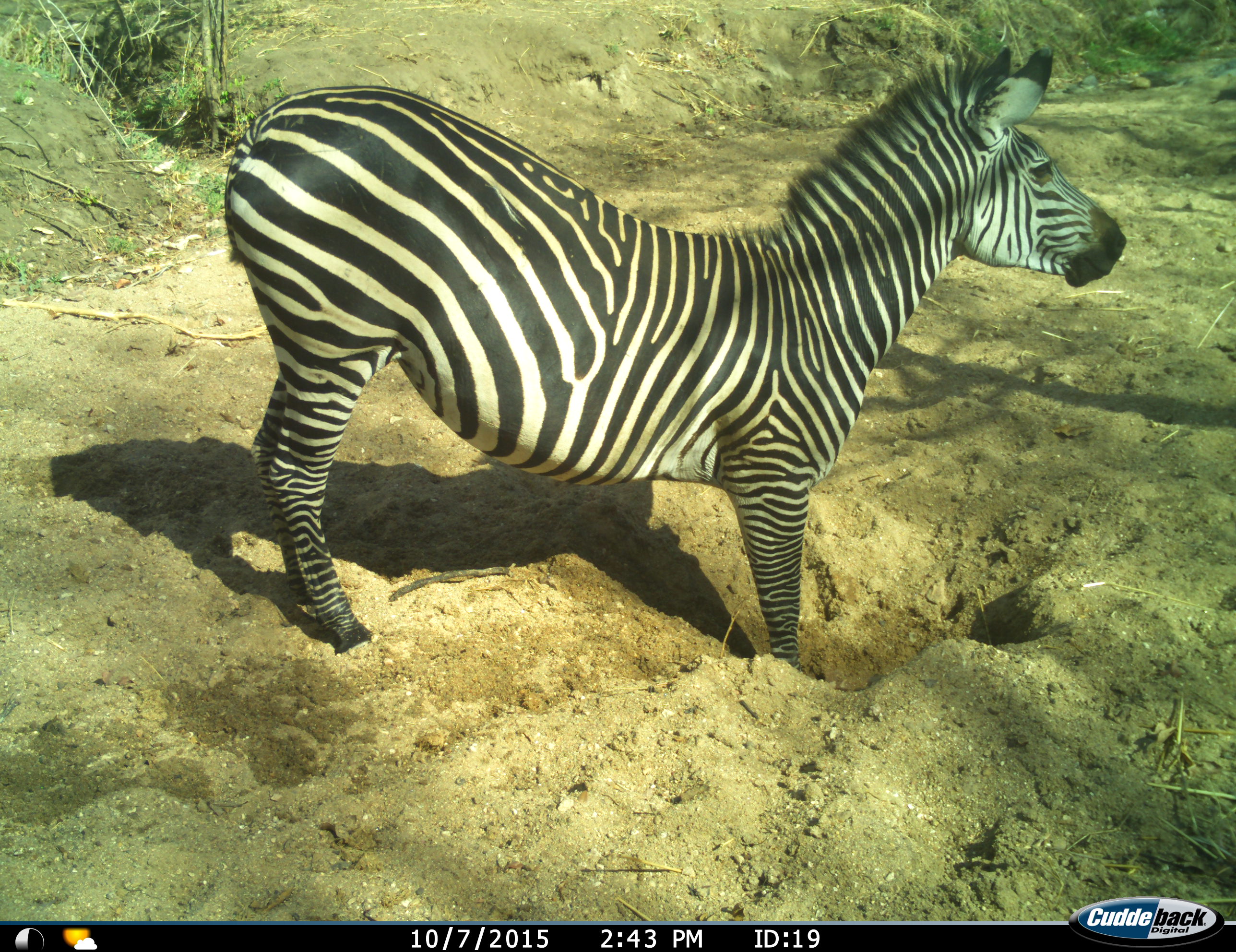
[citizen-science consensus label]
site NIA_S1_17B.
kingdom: Animalia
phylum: Chordata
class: Mammalia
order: Perissodactyla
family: Equidae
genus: Equus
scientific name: Equus quagga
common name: plains zebra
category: zebraplains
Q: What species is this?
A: Zebraplains (plains zebra) (Equus quagga).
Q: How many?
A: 1.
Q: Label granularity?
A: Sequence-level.